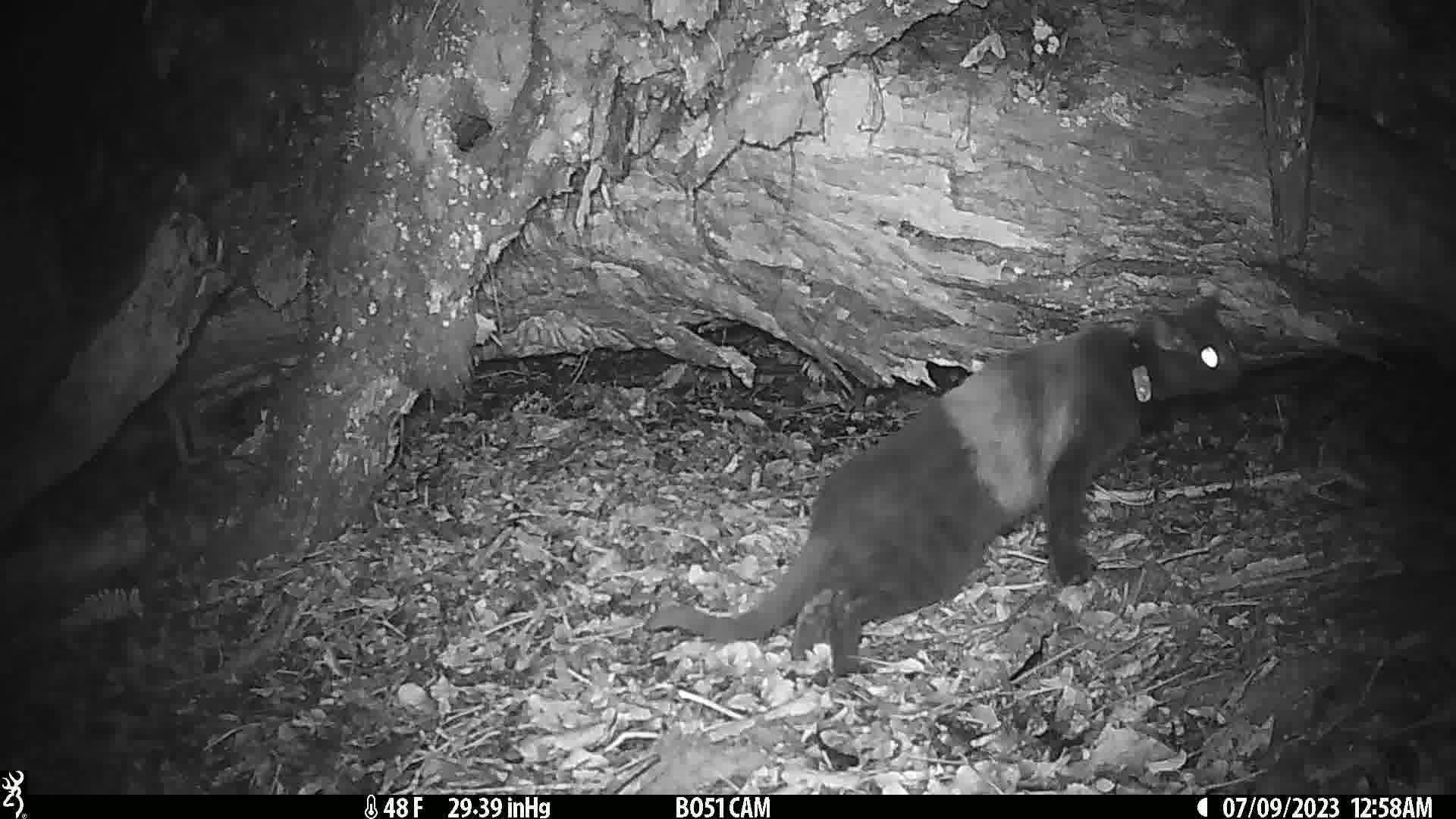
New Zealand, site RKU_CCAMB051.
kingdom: Animalia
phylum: Chordata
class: Mammalia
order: Carnivora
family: Felidae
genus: Felis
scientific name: Felis catus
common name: domestic cat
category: cat